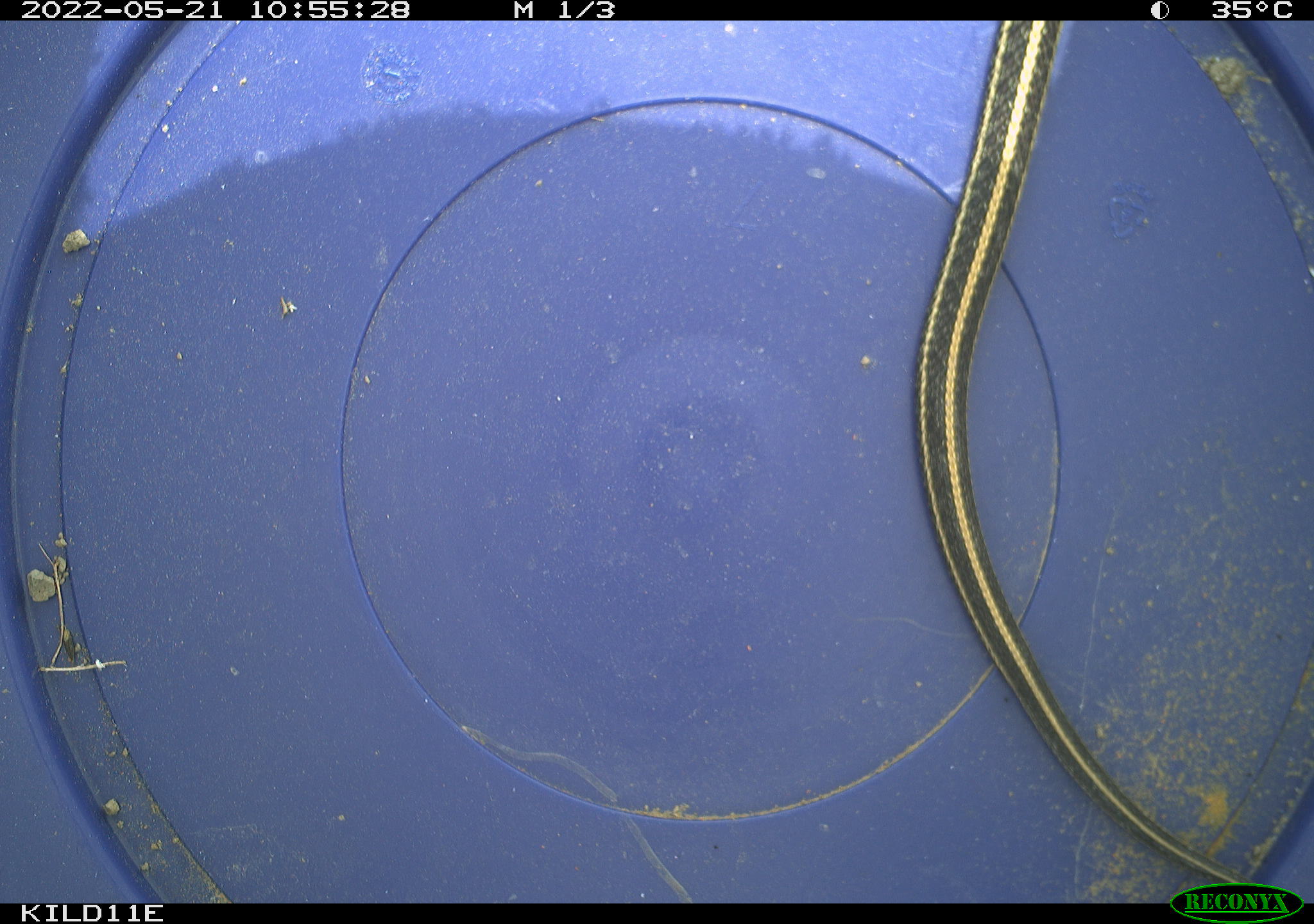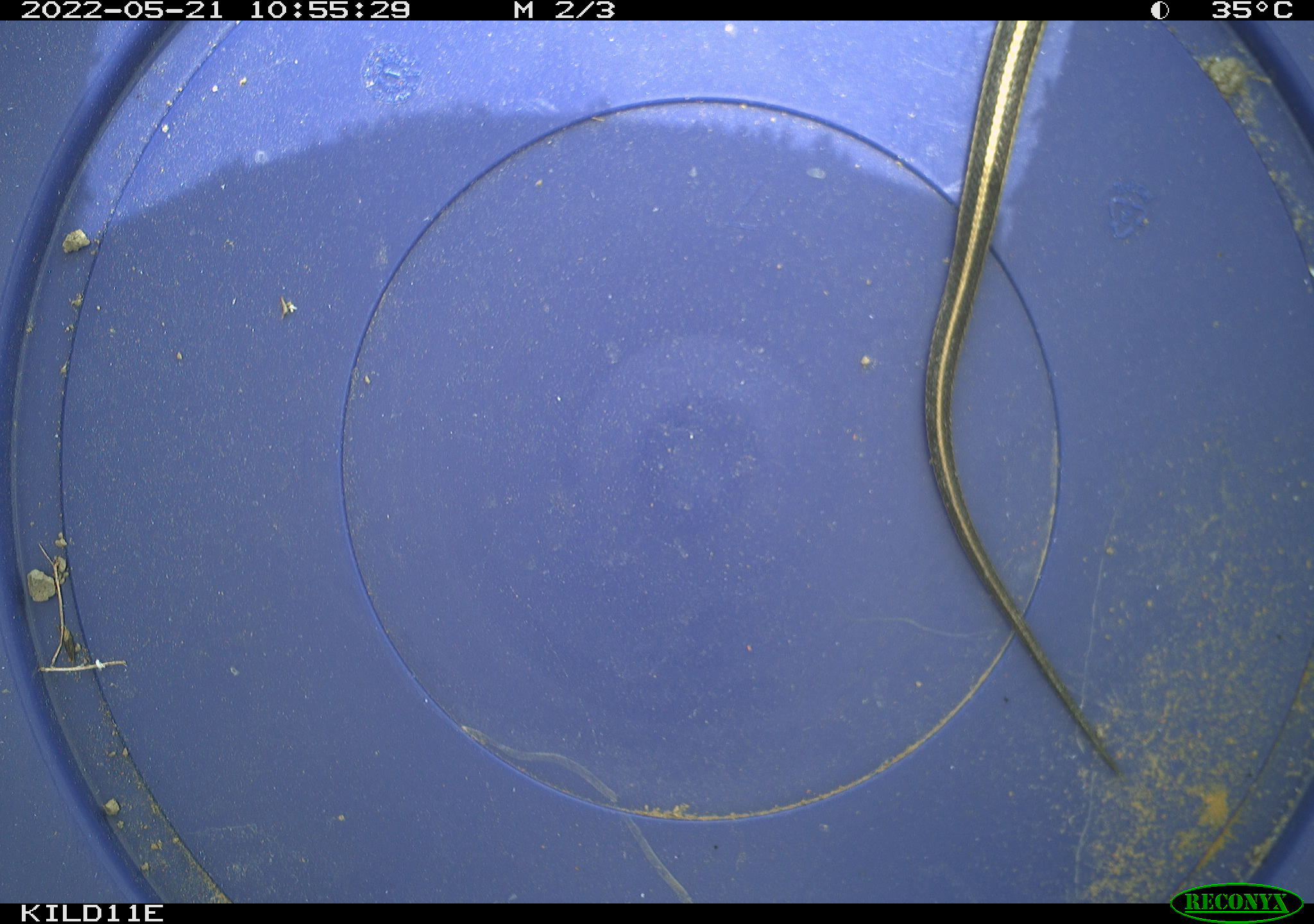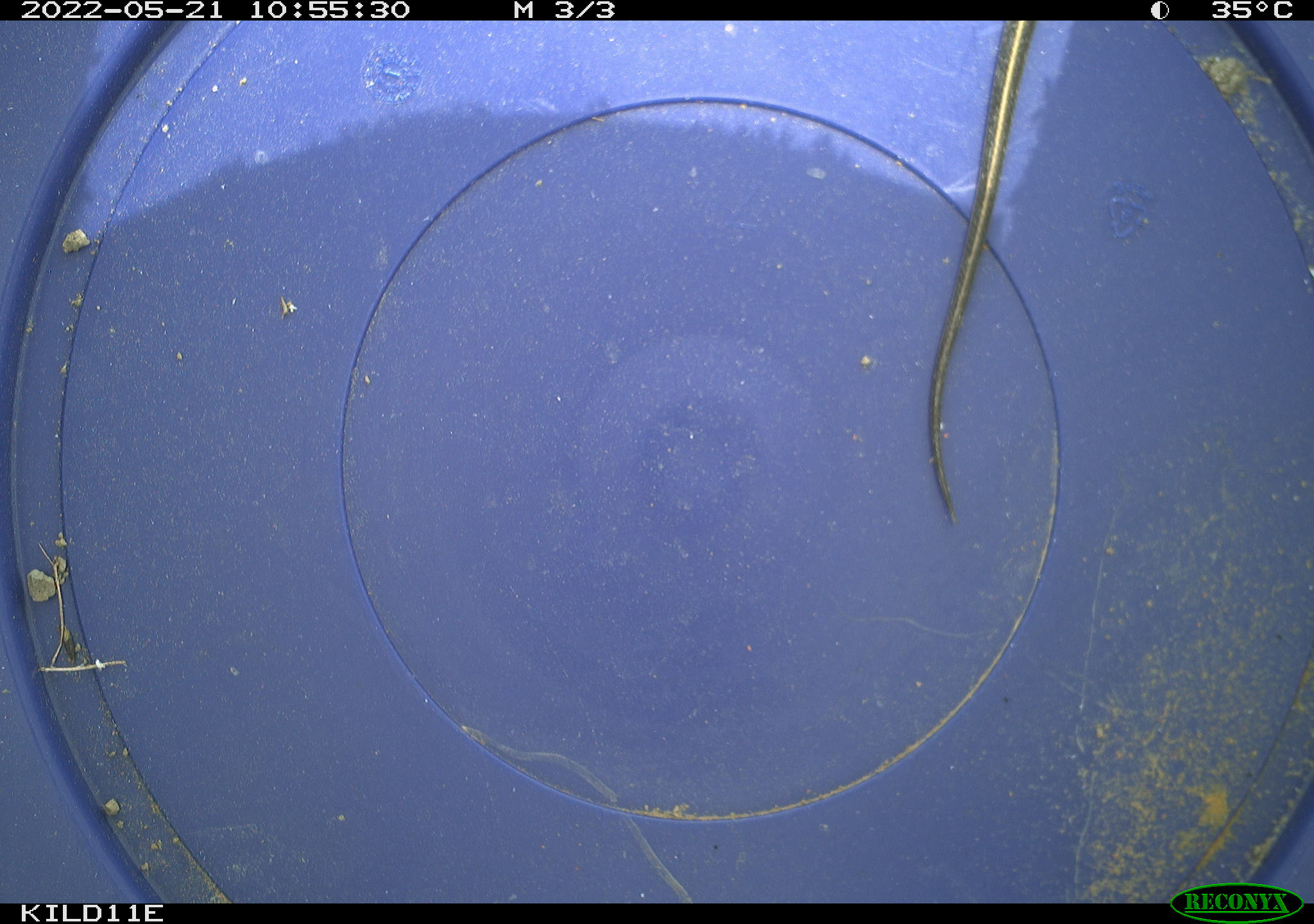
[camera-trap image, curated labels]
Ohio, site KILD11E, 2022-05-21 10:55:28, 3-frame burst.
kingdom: Animalia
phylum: Chordata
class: Reptilia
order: Squamata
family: Colubridae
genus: Thamnophis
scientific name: Thamnophis radix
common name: plains gartersnake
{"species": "plains gartersnake (Thamnophis radix)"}